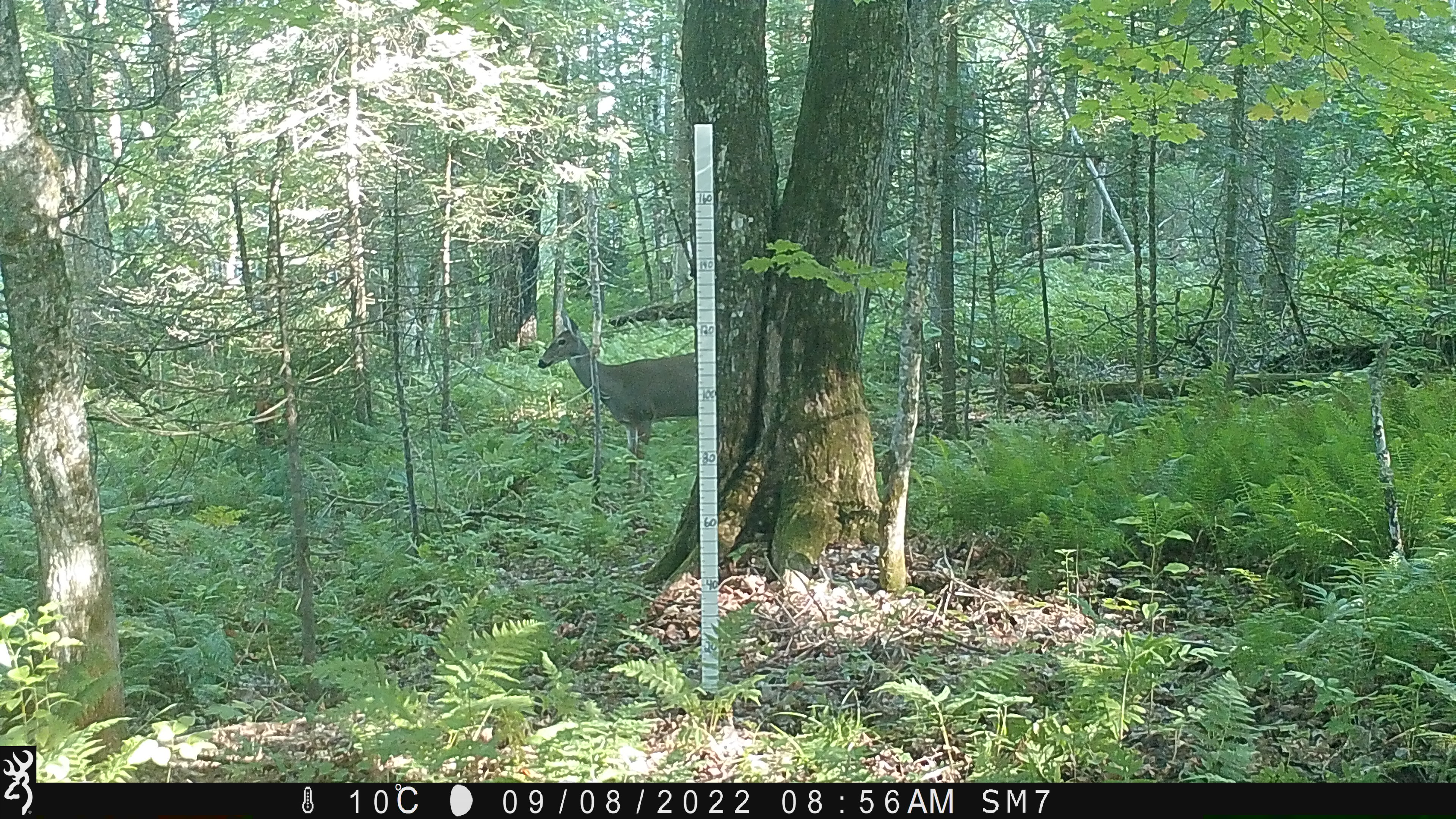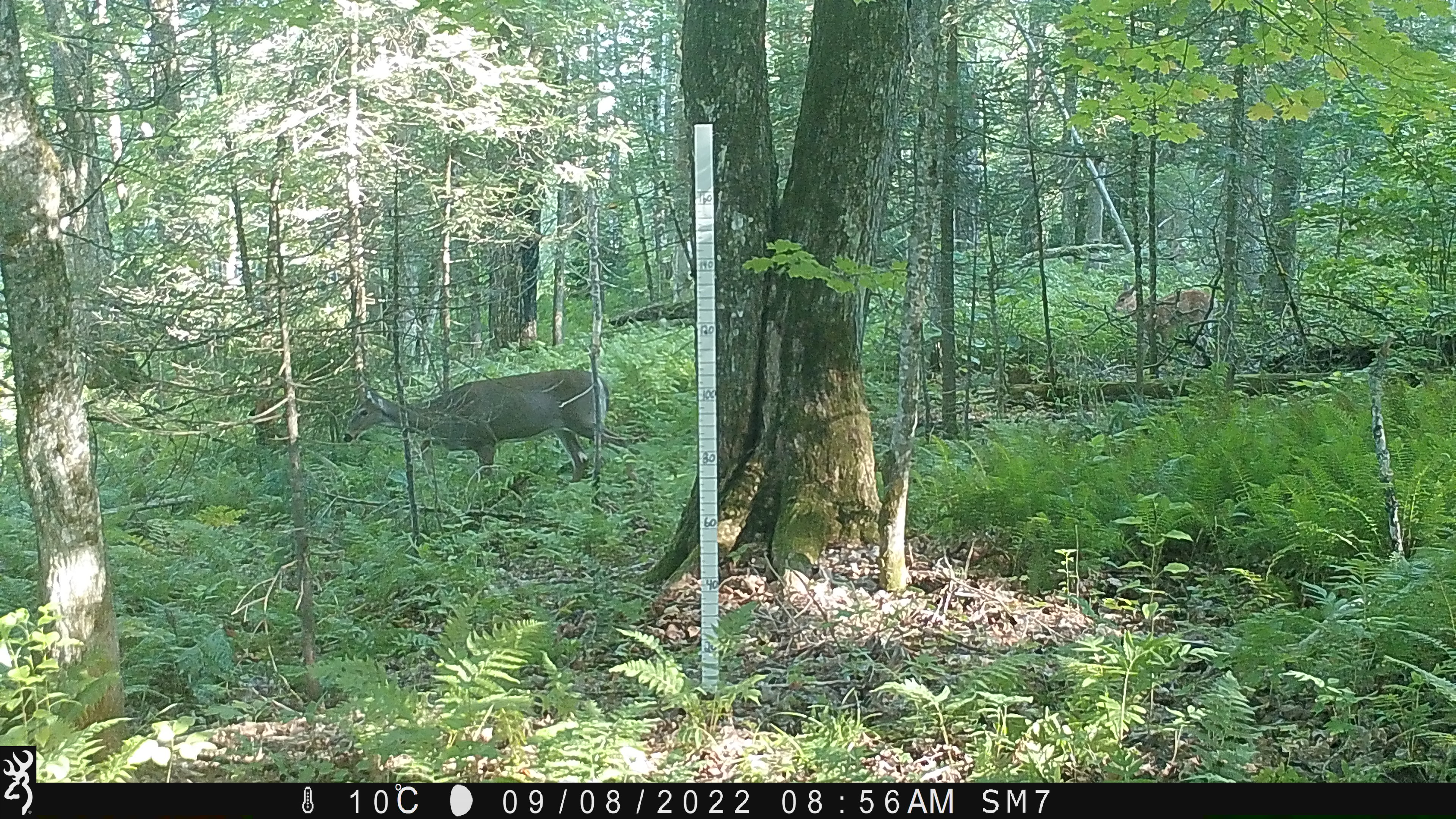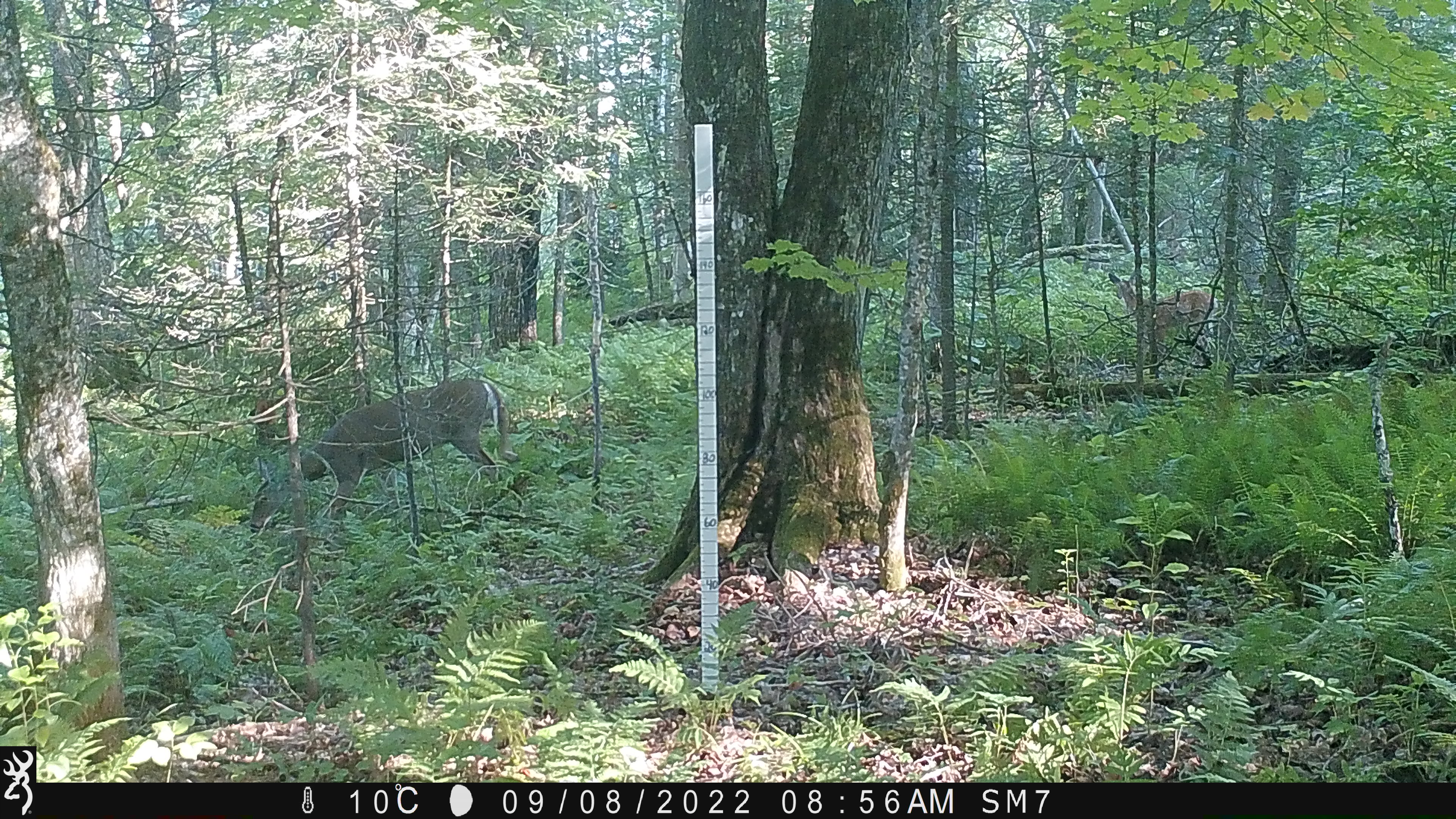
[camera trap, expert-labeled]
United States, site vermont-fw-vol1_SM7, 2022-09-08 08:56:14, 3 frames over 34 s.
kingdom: Animalia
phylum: Chordata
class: Mammalia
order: Artiodactyla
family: Cervidae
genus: Alces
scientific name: Alces alces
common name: moose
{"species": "moose (Alces alces)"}